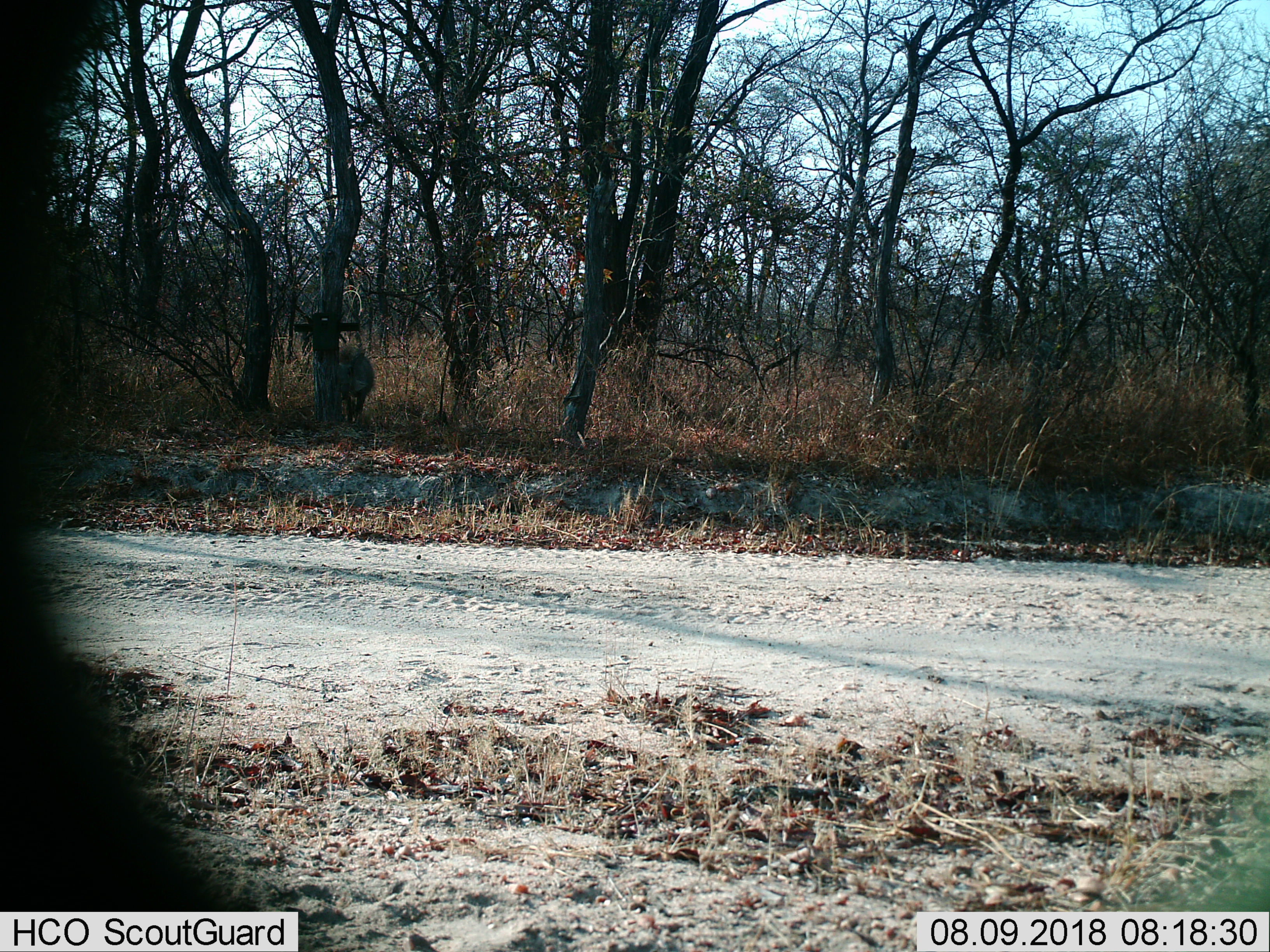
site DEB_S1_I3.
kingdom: Animalia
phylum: Chordata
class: Mammalia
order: Artiodactyla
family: Suidae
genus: Phacochoerus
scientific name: Phacochoerus africanus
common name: warthog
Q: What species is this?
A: Warthog (Phacochoerus africanus).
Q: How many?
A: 1.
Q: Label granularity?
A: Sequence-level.